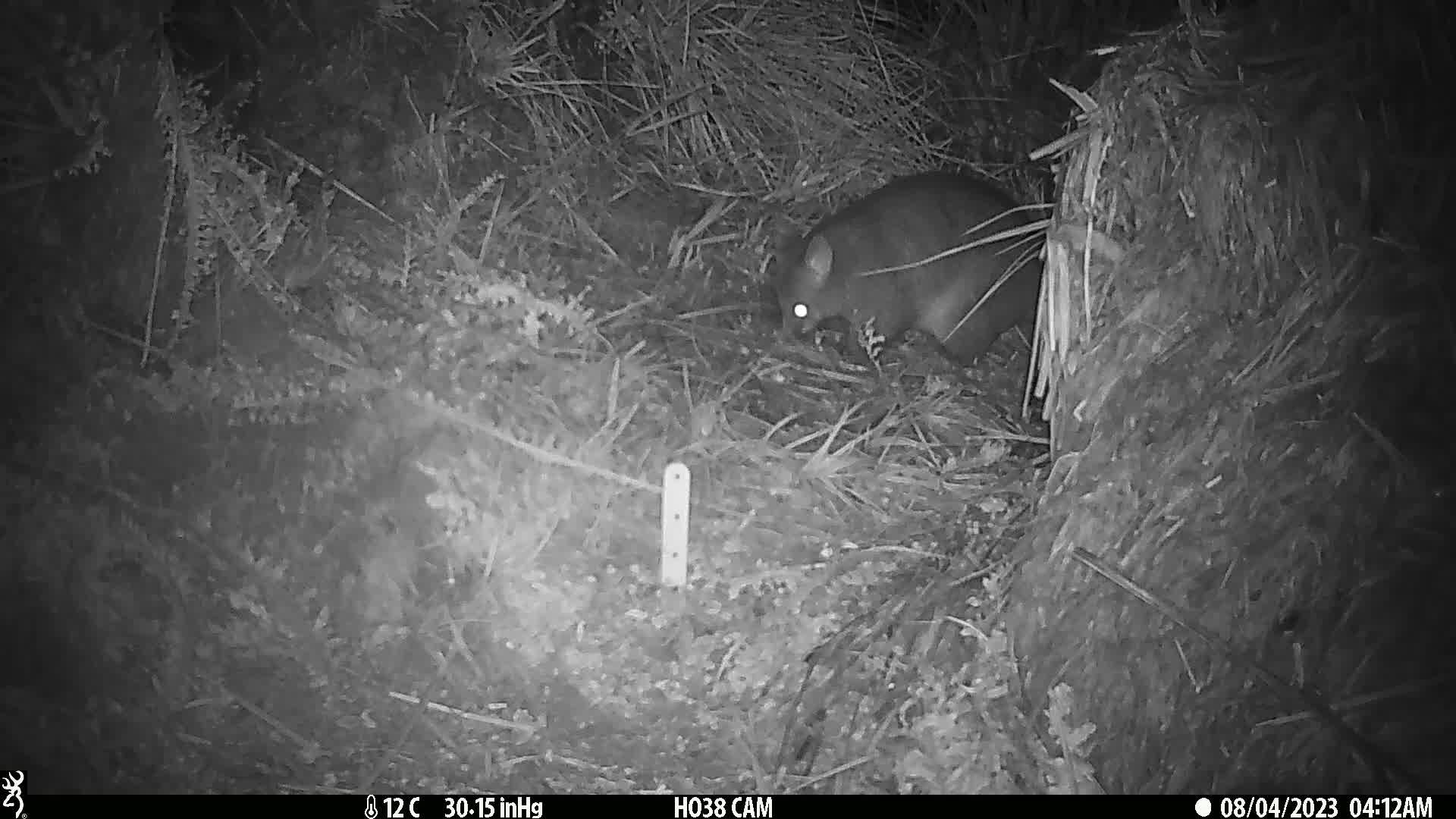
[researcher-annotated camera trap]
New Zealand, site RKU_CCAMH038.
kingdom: Animalia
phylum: Chordata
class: Mammalia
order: Diprotodontia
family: Phalangeridae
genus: Trichosurus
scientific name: Trichosurus vulpecula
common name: common brushtail possum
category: possum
Possum (common brushtail possum) (Trichosurus vulpecula).